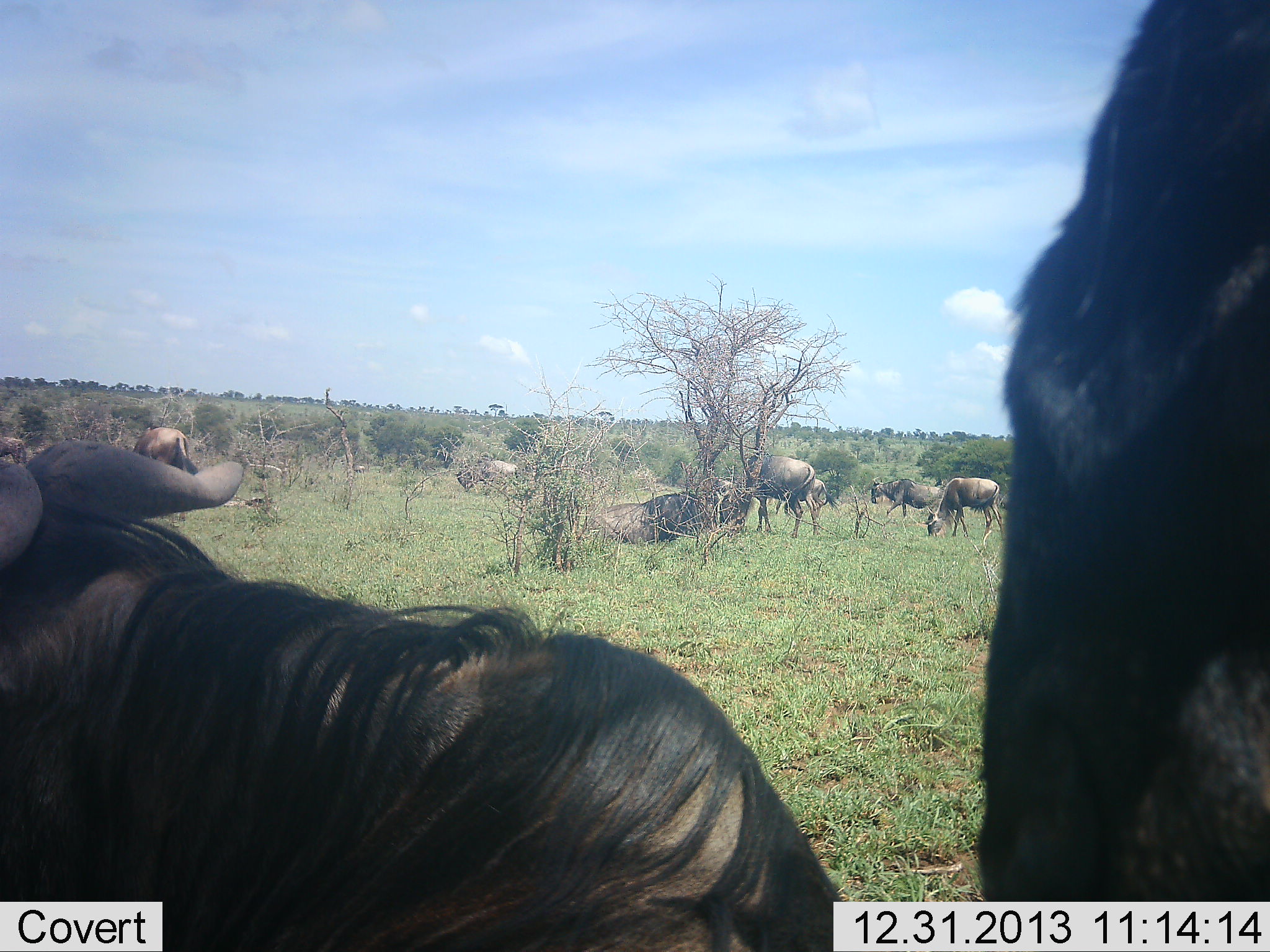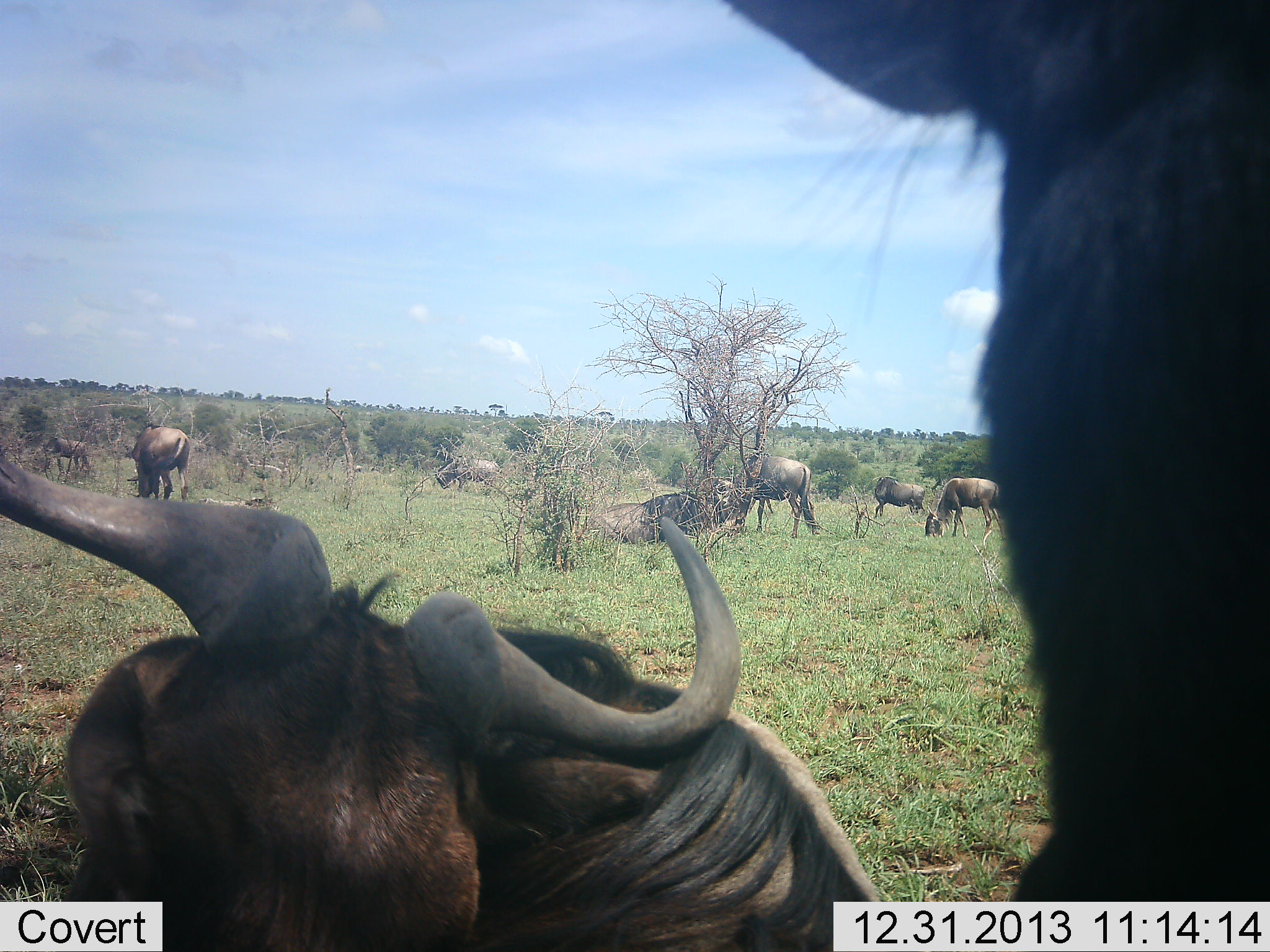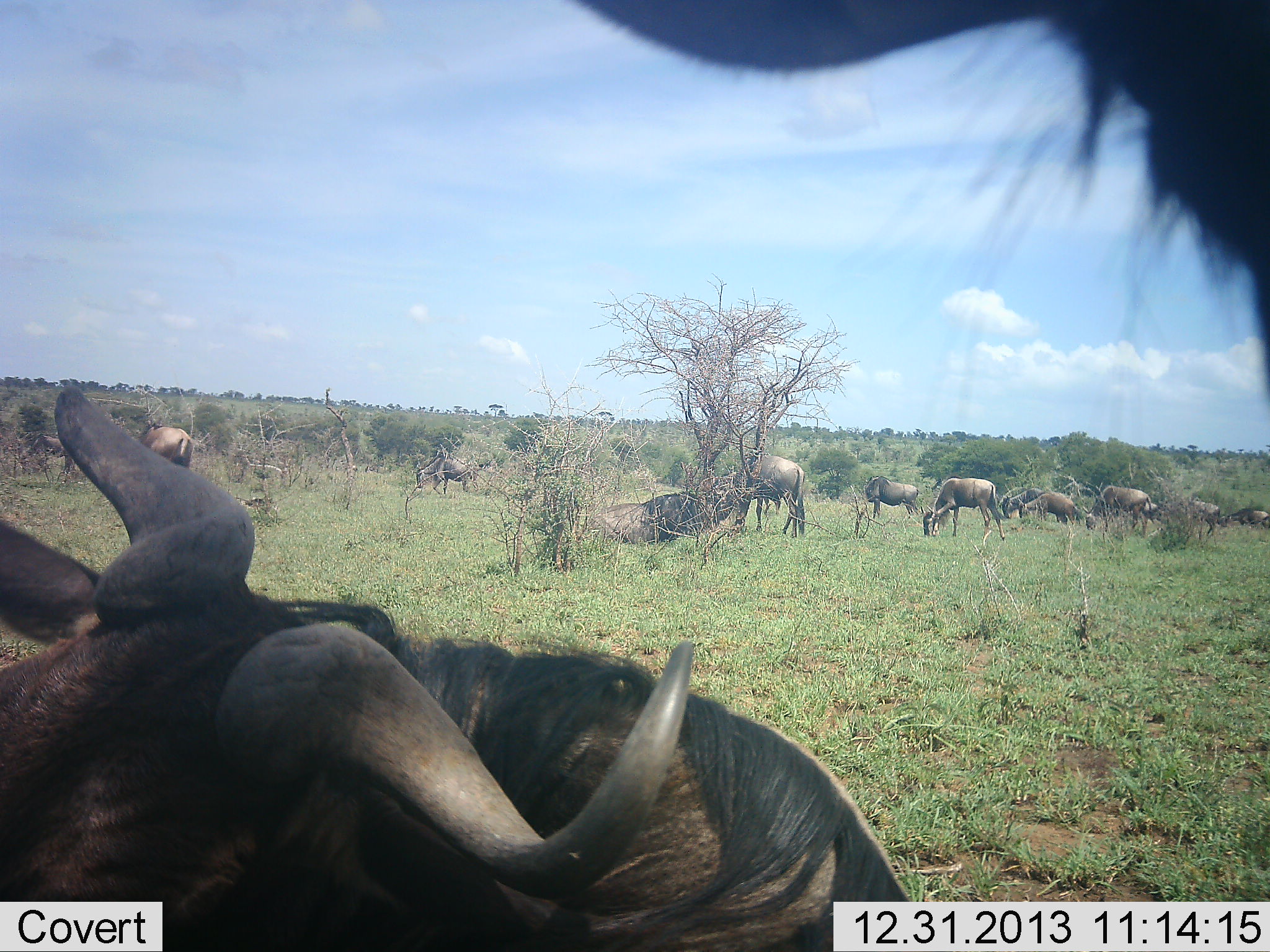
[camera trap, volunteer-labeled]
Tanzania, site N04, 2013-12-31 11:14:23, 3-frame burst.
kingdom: Animalia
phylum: Chordata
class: Mammalia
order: Artiodactyla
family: Bovidae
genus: Connochaetes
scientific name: Connochaetes taurinus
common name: blue wildebeest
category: wildebeest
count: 11-50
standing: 82%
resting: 91%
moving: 64%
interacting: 9%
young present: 0%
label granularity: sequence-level